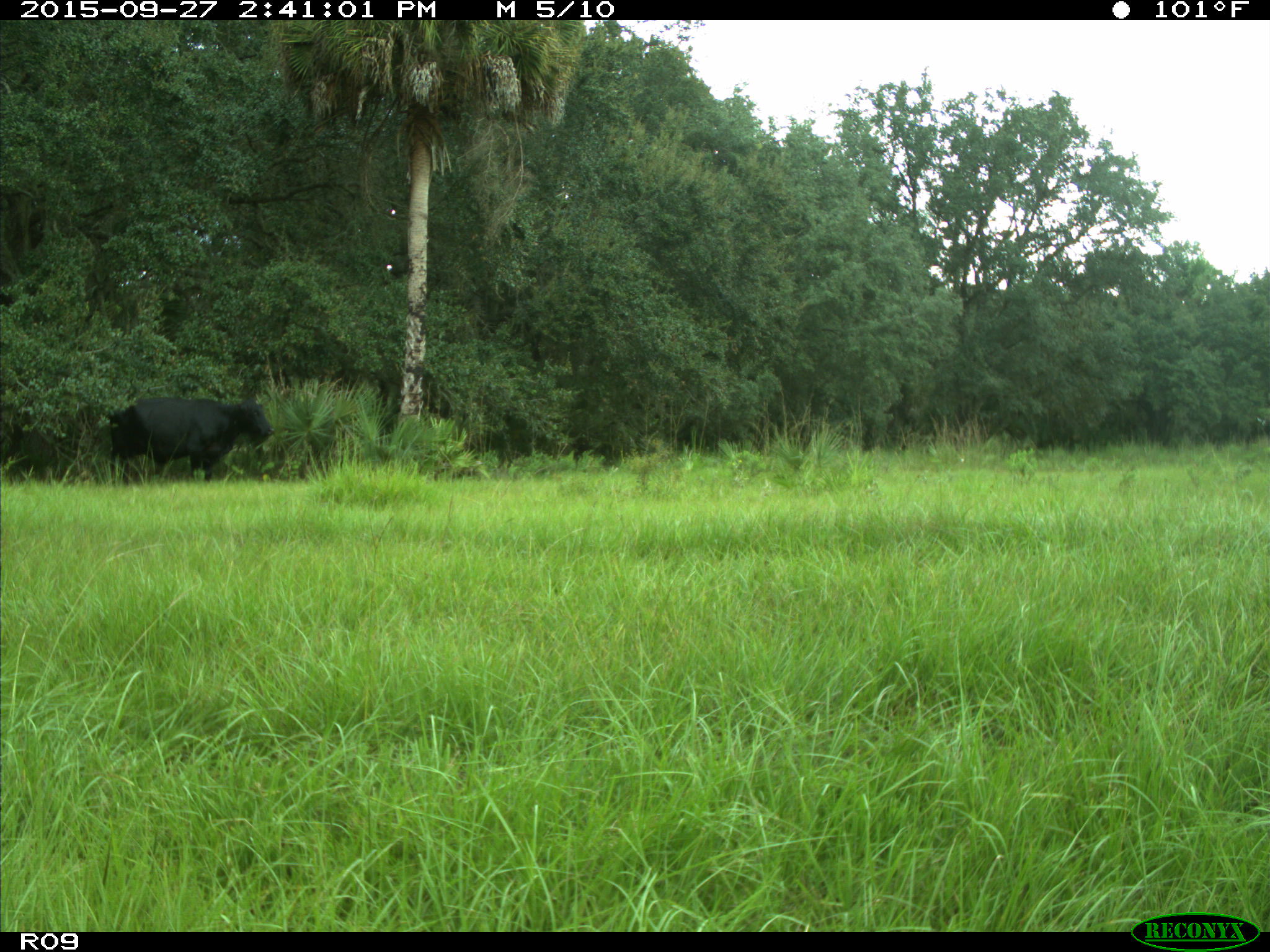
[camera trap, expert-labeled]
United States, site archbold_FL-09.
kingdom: Animalia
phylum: Chordata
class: Mammalia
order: Artiodactyla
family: Bovidae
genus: Bos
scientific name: Bos taurus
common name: domestic cow